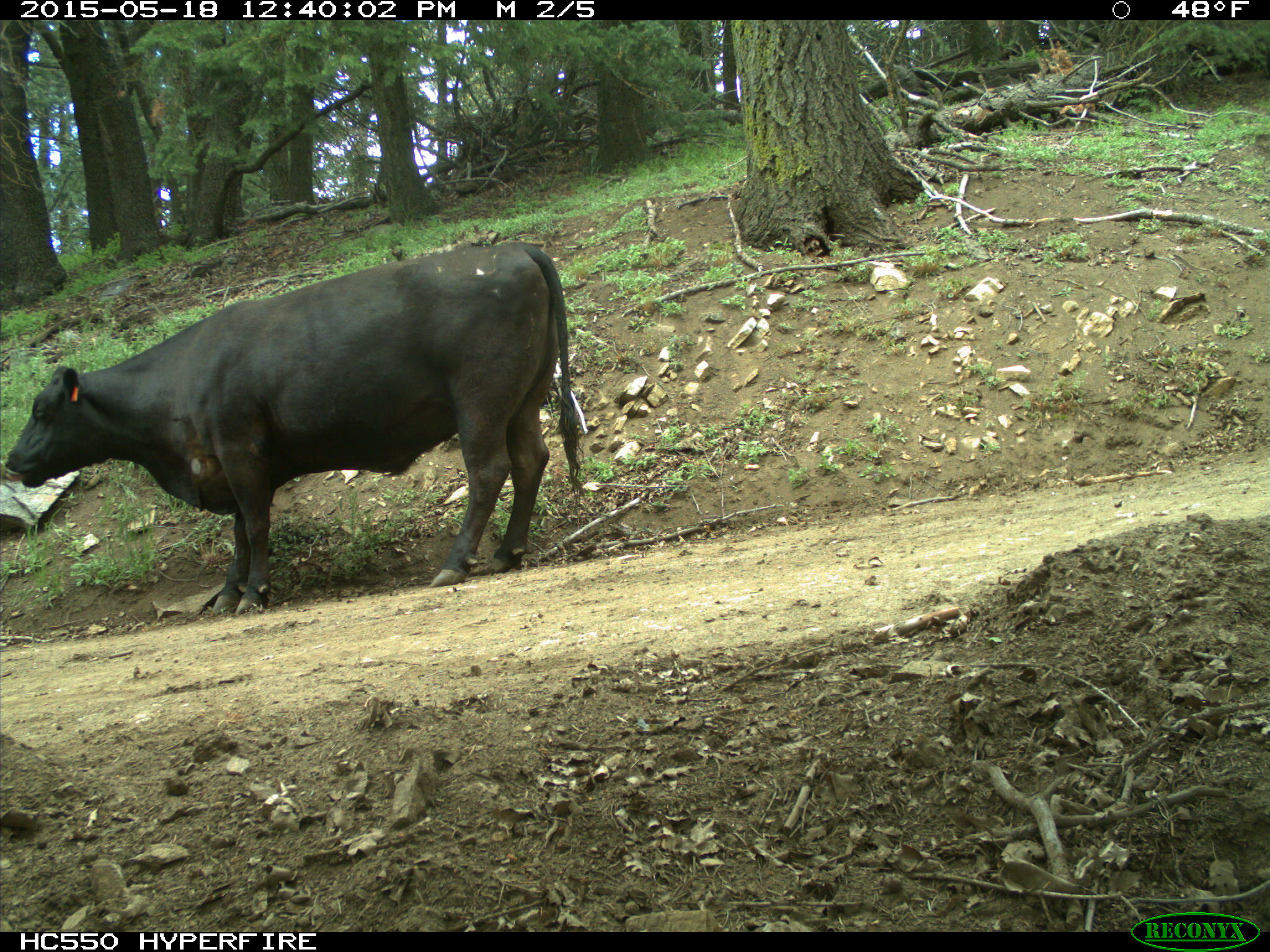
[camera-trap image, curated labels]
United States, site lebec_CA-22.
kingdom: Animalia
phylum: Chordata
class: Mammalia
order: Artiodactyla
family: Bovidae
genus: Bos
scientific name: Bos taurus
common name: domestic cow